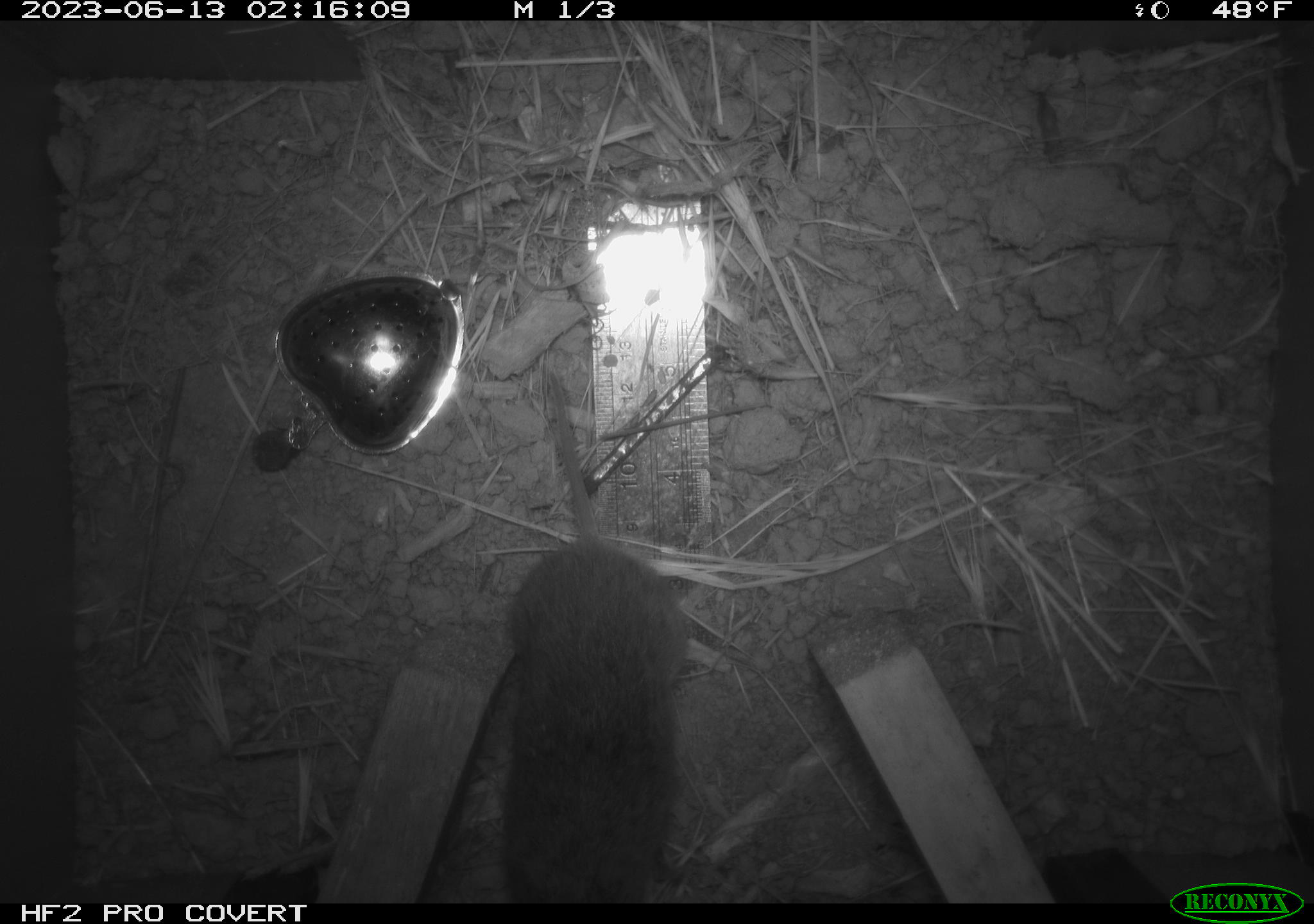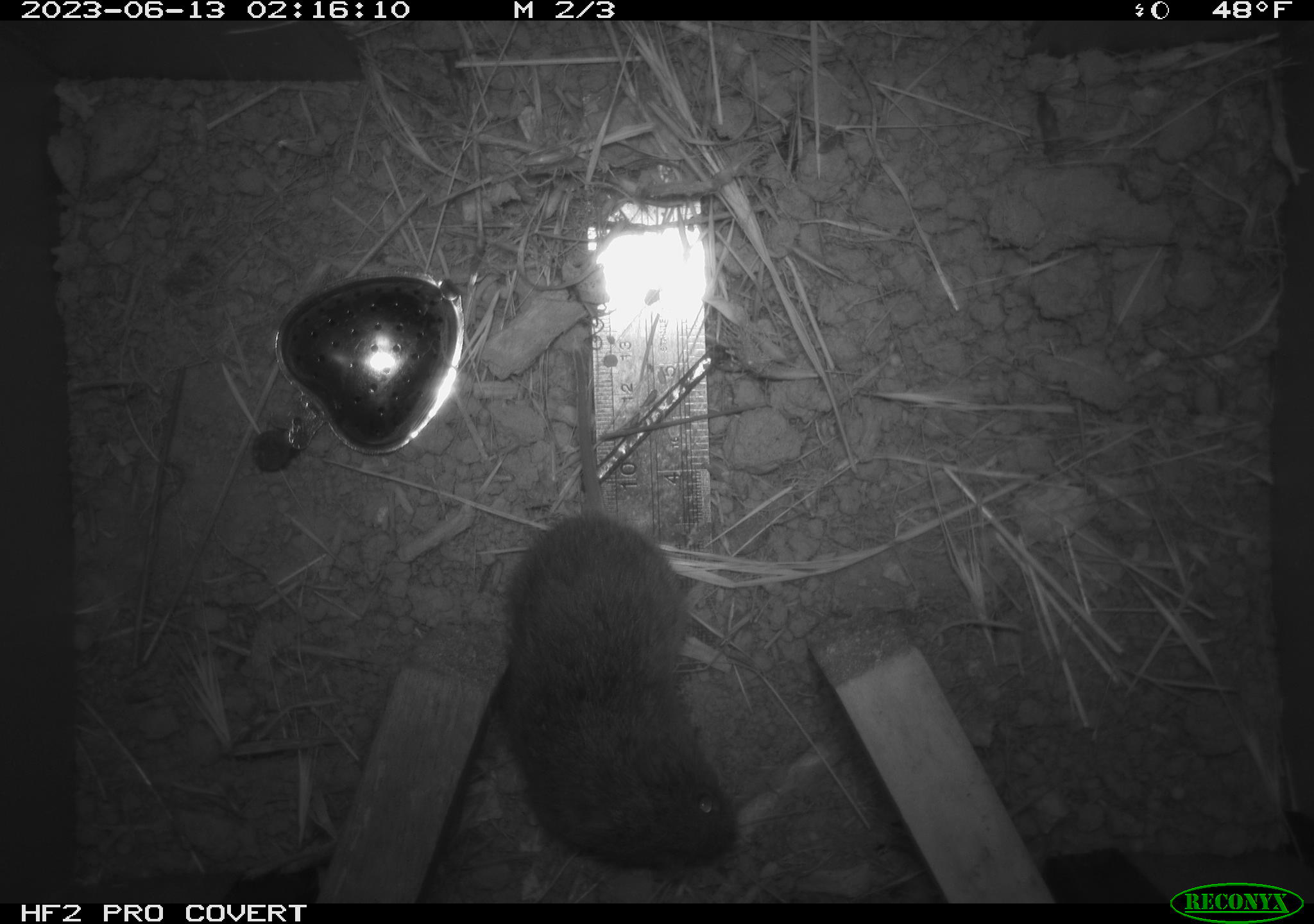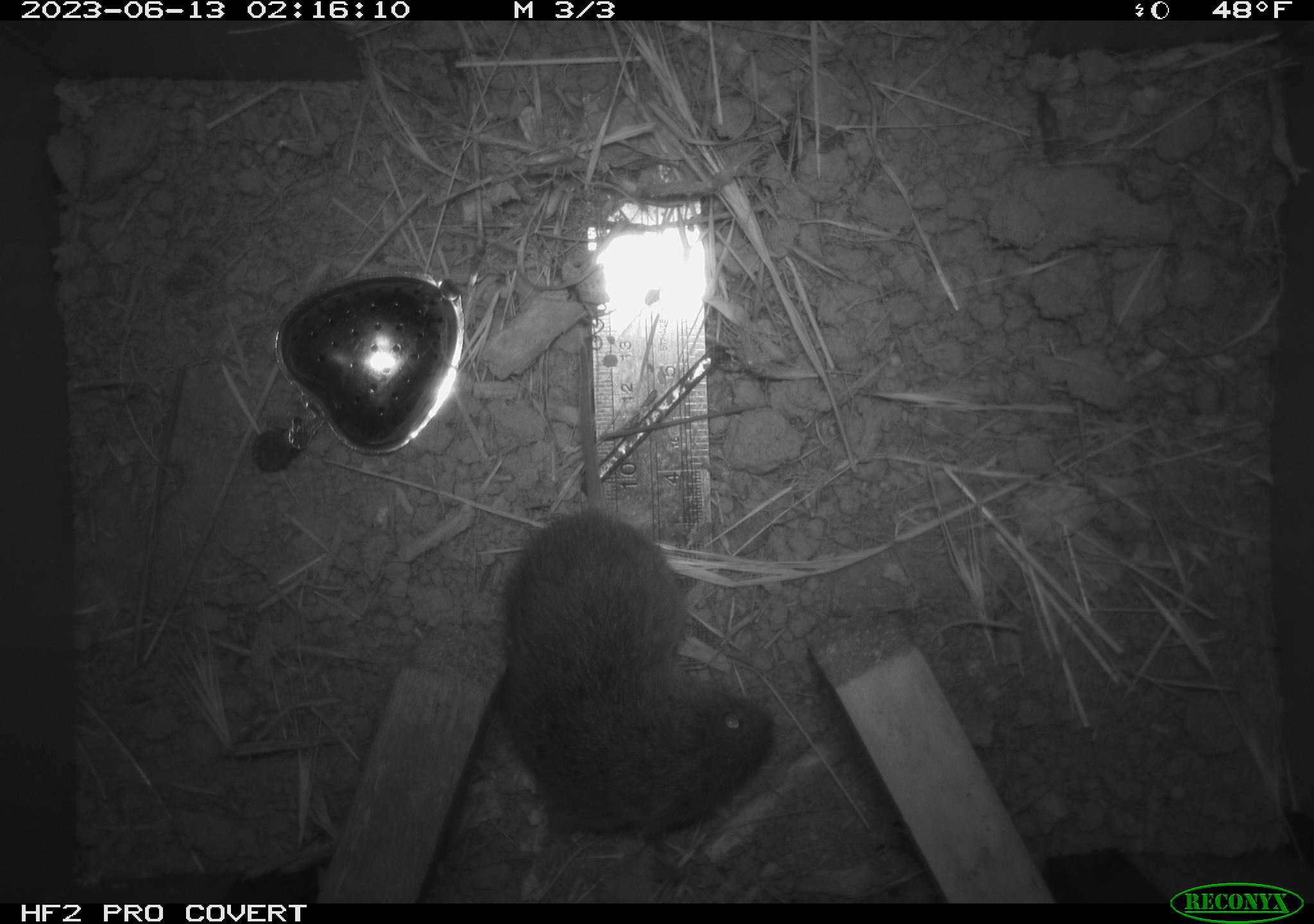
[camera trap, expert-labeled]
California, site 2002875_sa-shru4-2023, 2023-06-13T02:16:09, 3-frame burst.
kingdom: Animalia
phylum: Chordata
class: Mammalia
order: Rodentia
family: Cricetidae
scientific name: Arvicolinae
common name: voles, lemmings, and muskrats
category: arvicolinae subfamily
Arvicolinae subfamily (voles, lemmings, and muskrats) (Arvicolinae).